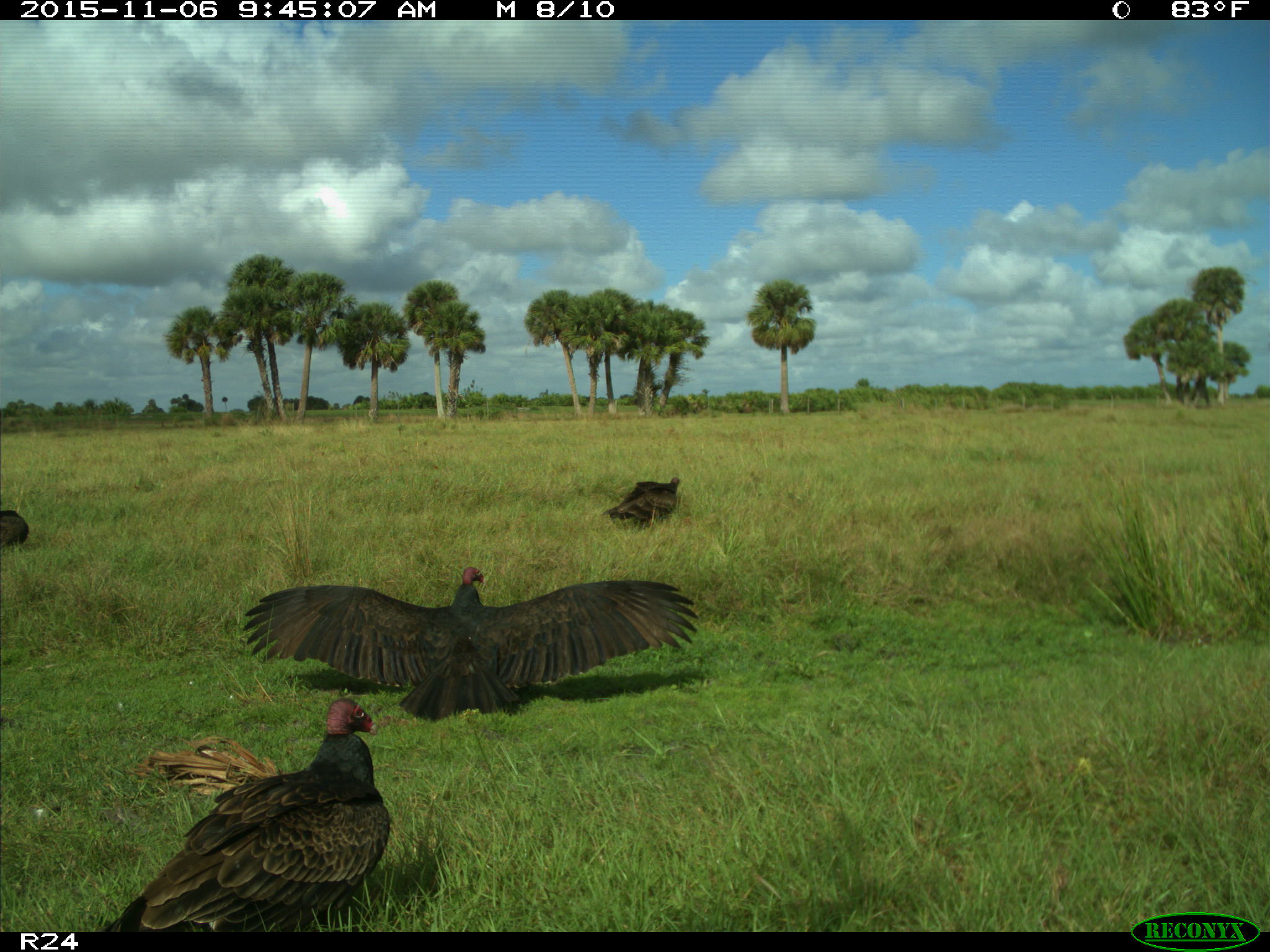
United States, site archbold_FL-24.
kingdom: Animalia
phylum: Chordata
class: Aves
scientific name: Aves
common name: birds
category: unidentified bird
Unidentified bird (birds) (Aves).